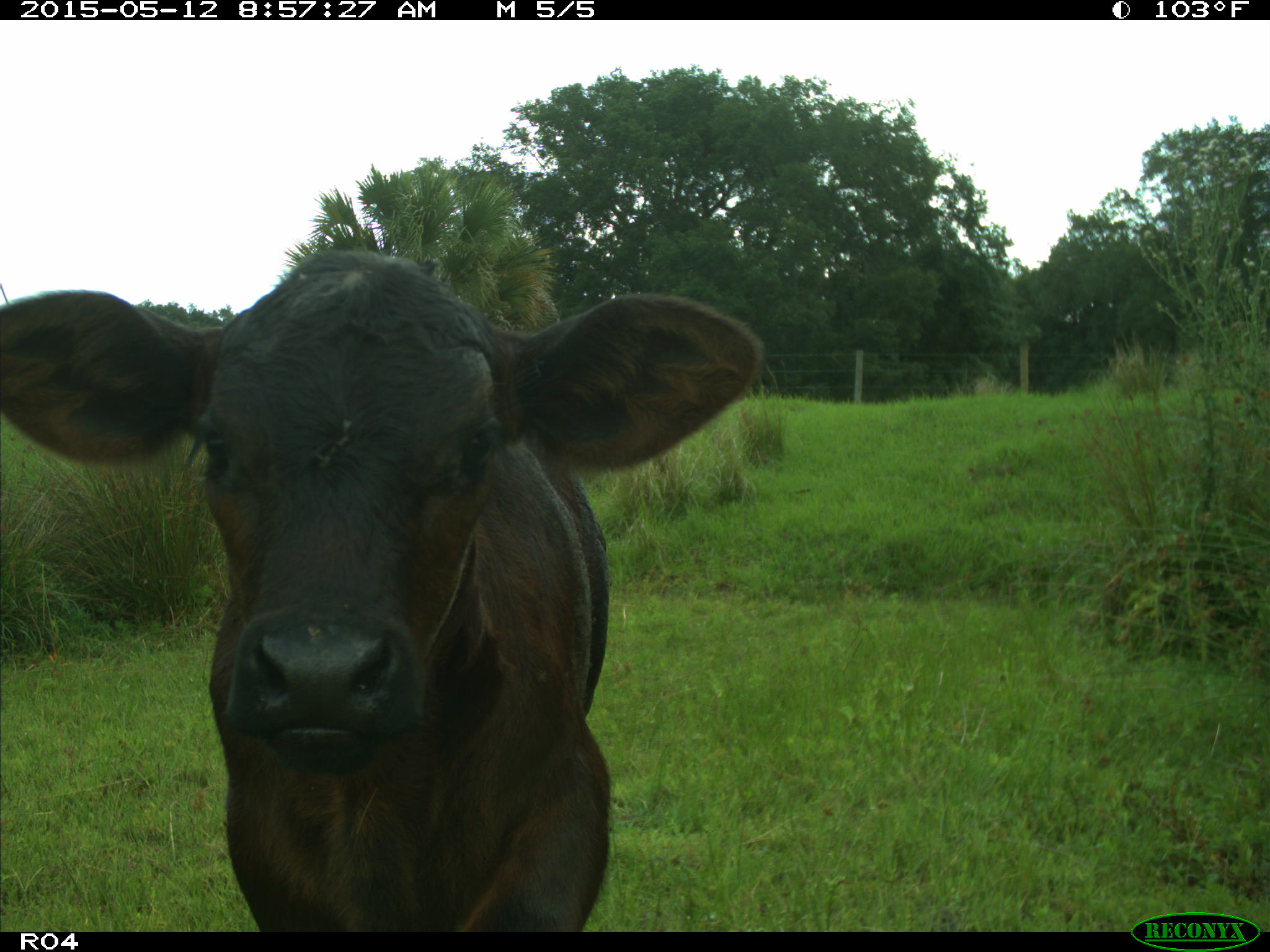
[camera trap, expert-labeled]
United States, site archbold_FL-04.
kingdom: Animalia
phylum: Chordata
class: Mammalia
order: Artiodactyla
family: Bovidae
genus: Bos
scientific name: Bos taurus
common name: domestic cow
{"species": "Bos taurus (domestic cow)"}